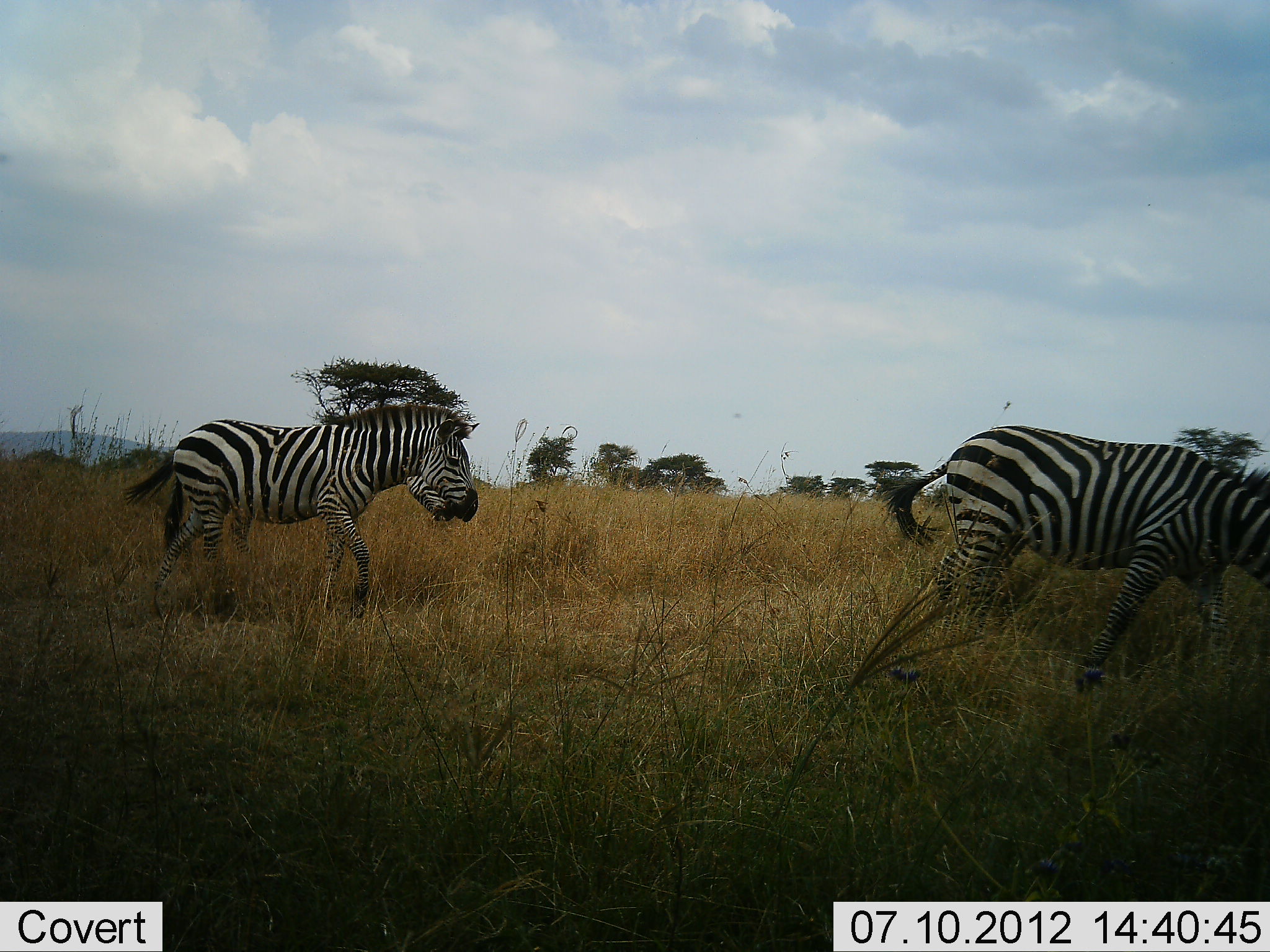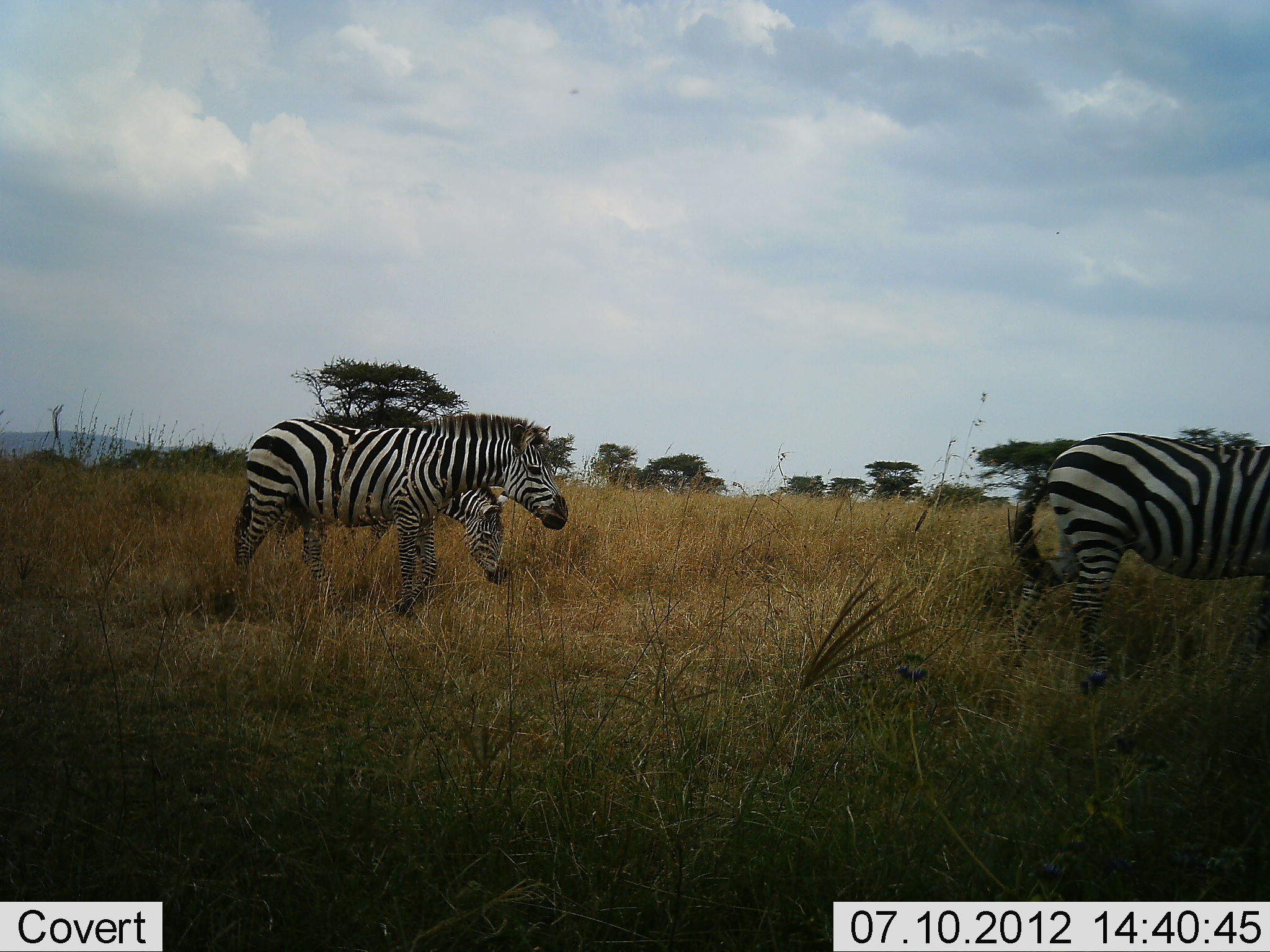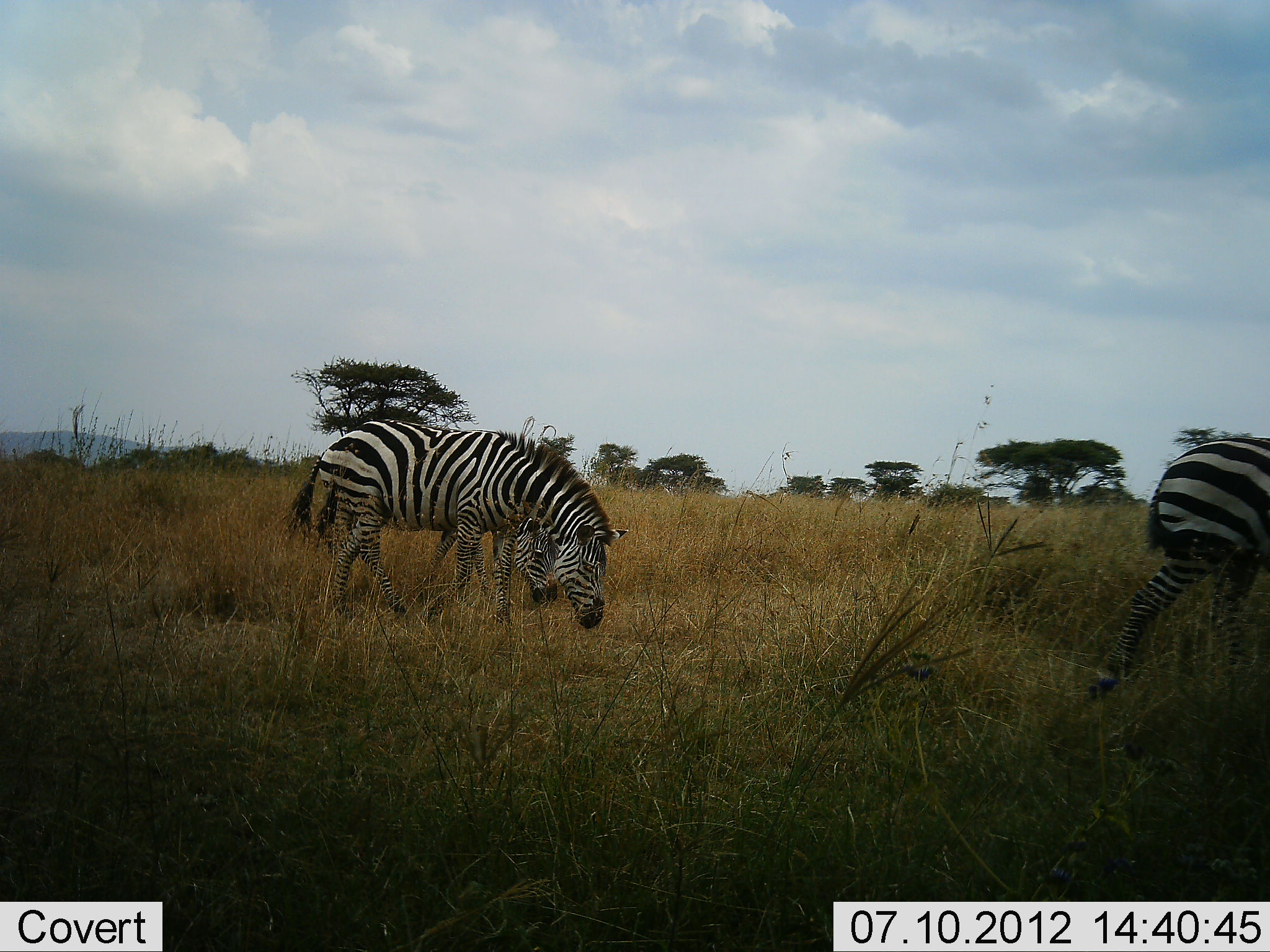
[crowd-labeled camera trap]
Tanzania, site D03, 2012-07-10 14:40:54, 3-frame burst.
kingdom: Animalia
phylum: Chordata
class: Mammalia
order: Perissodactyla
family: Equidae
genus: Equus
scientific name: Equus quagga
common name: plains zebra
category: zebra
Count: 3.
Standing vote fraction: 0%.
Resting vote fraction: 0%.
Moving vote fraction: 80%.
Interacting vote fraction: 0%.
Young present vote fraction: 0%.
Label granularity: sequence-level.